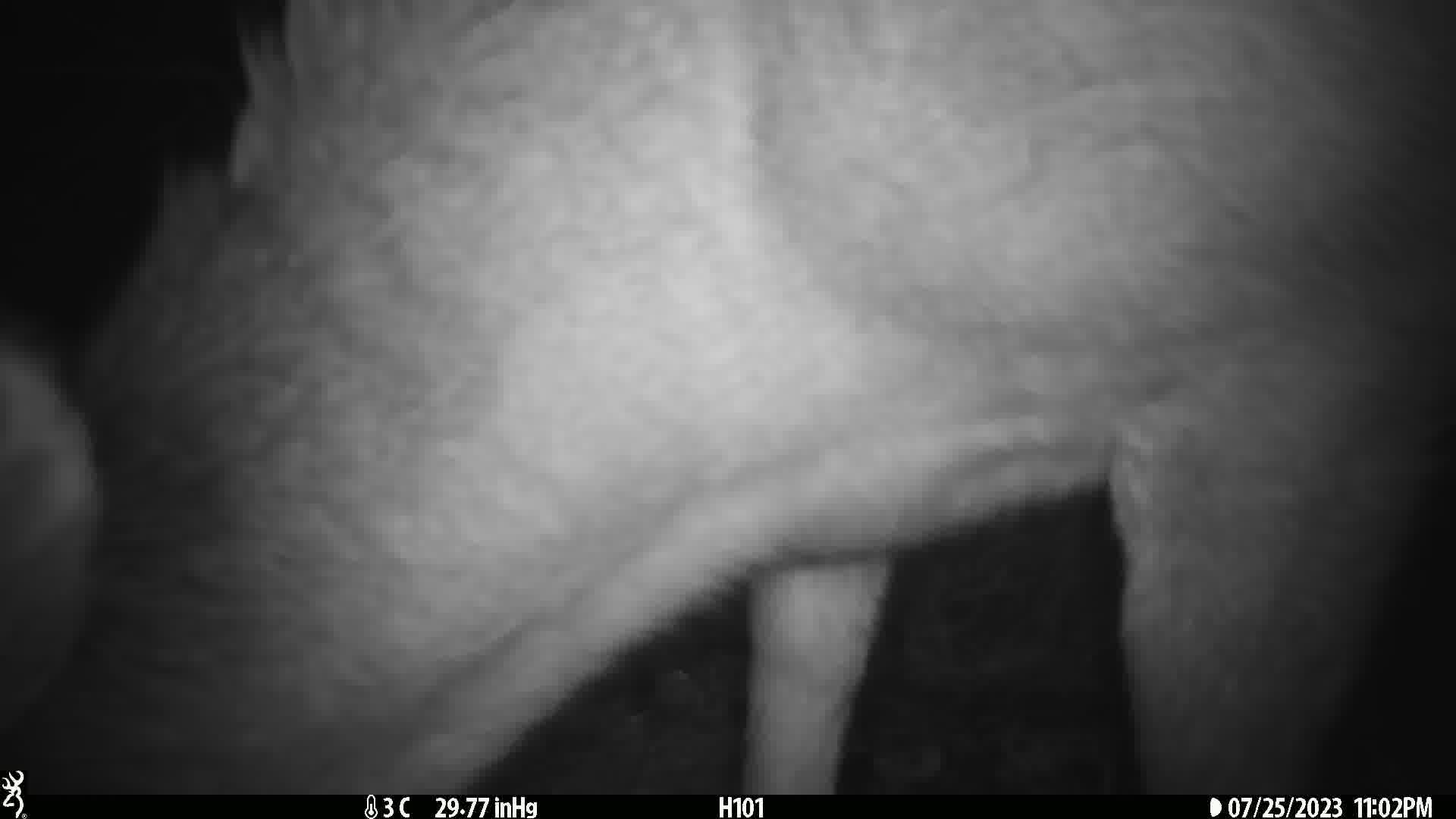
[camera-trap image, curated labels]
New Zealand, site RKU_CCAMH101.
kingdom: Animalia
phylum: Chordata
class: Mammalia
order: Artiodactyla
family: Cervidae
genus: Odocoileus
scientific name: Odocoileus virginianus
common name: white-tailed deer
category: white tailed deer